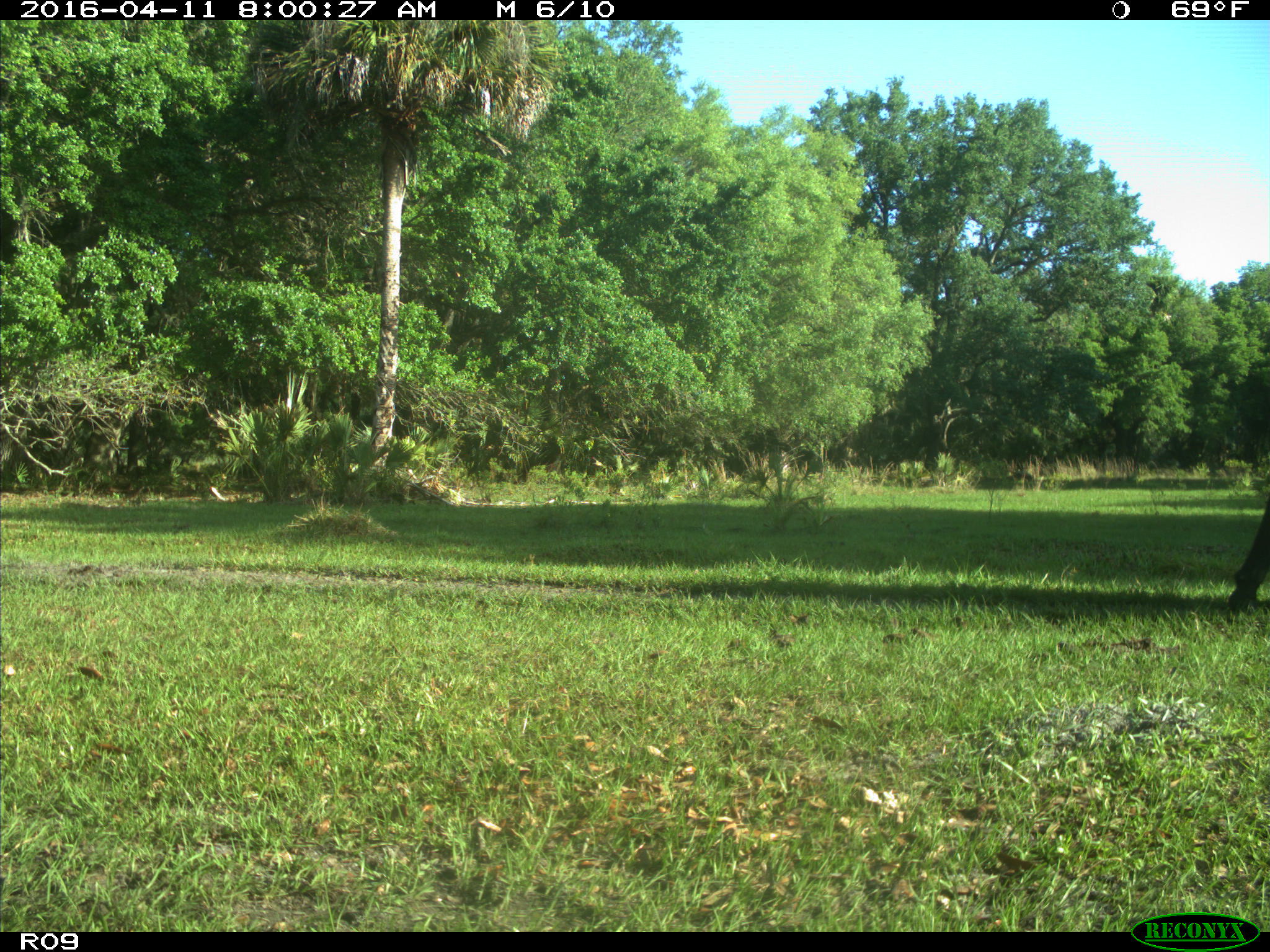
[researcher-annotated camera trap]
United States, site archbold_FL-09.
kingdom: Animalia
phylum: Chordata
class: Mammalia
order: Artiodactyla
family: Bovidae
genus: Bos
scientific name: Bos taurus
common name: domestic cow